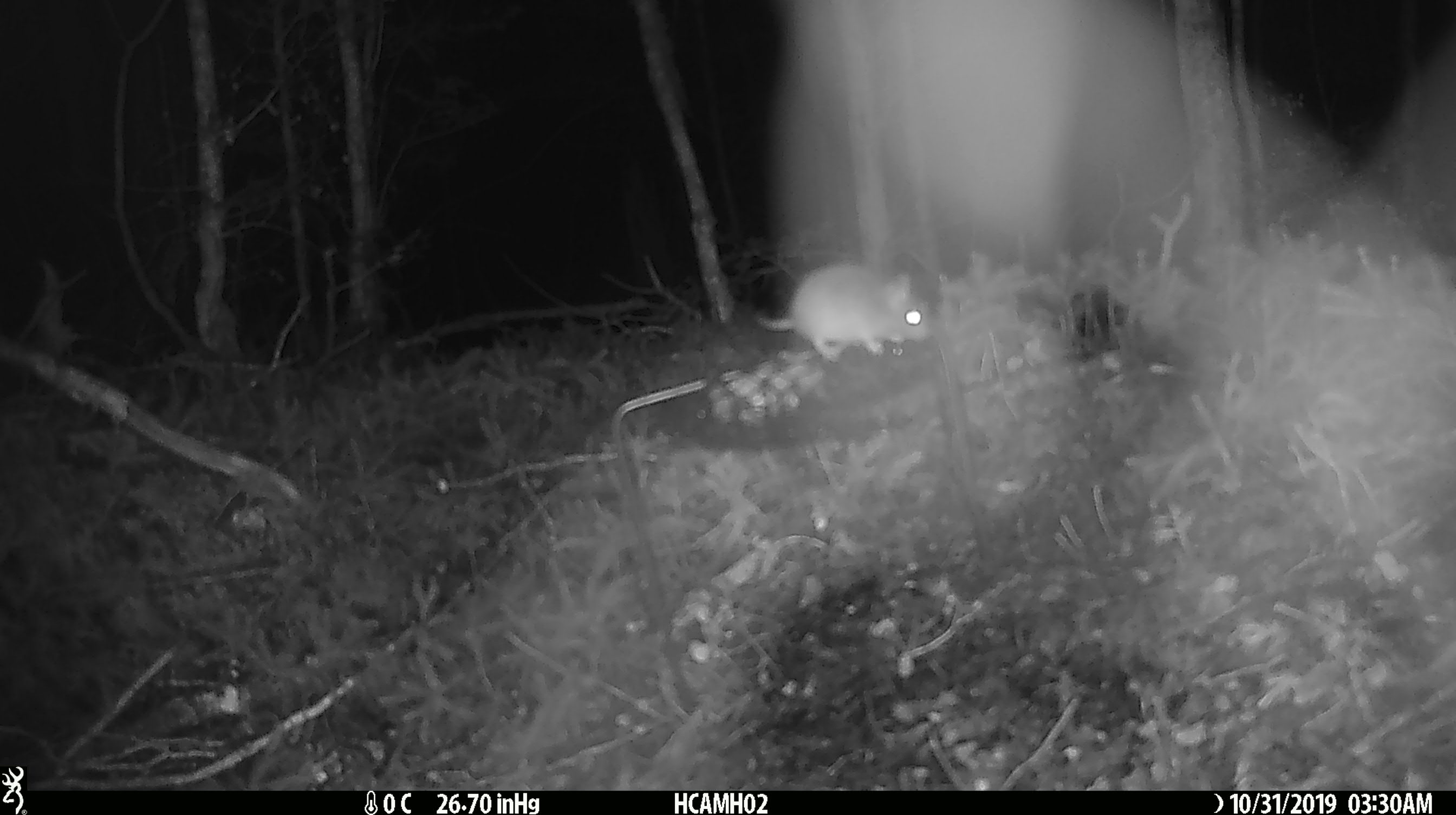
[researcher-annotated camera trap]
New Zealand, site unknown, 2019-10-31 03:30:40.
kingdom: Animalia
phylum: Chordata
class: Mammalia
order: Rodentia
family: Muridae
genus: Mus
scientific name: Mus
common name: mouse